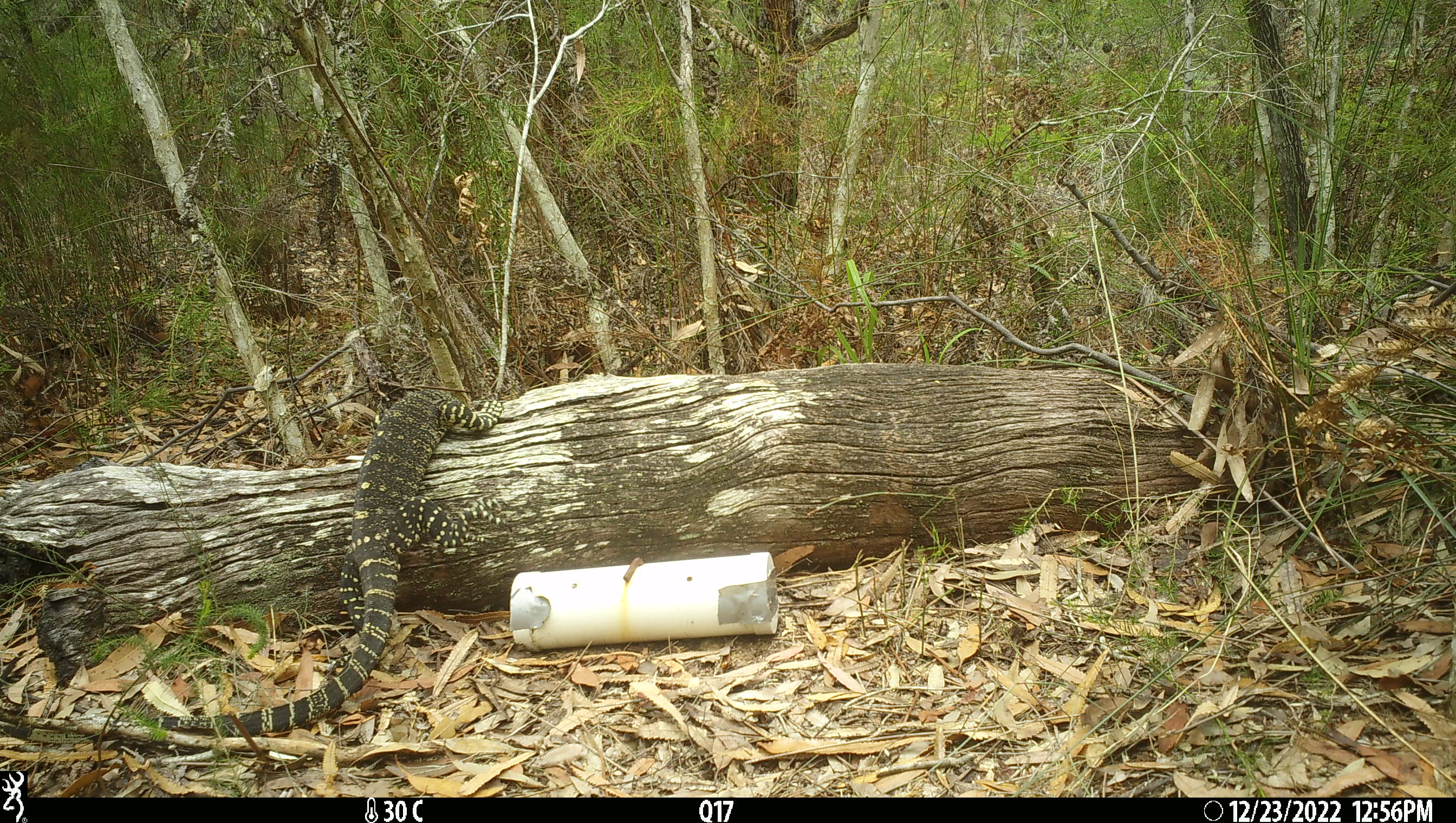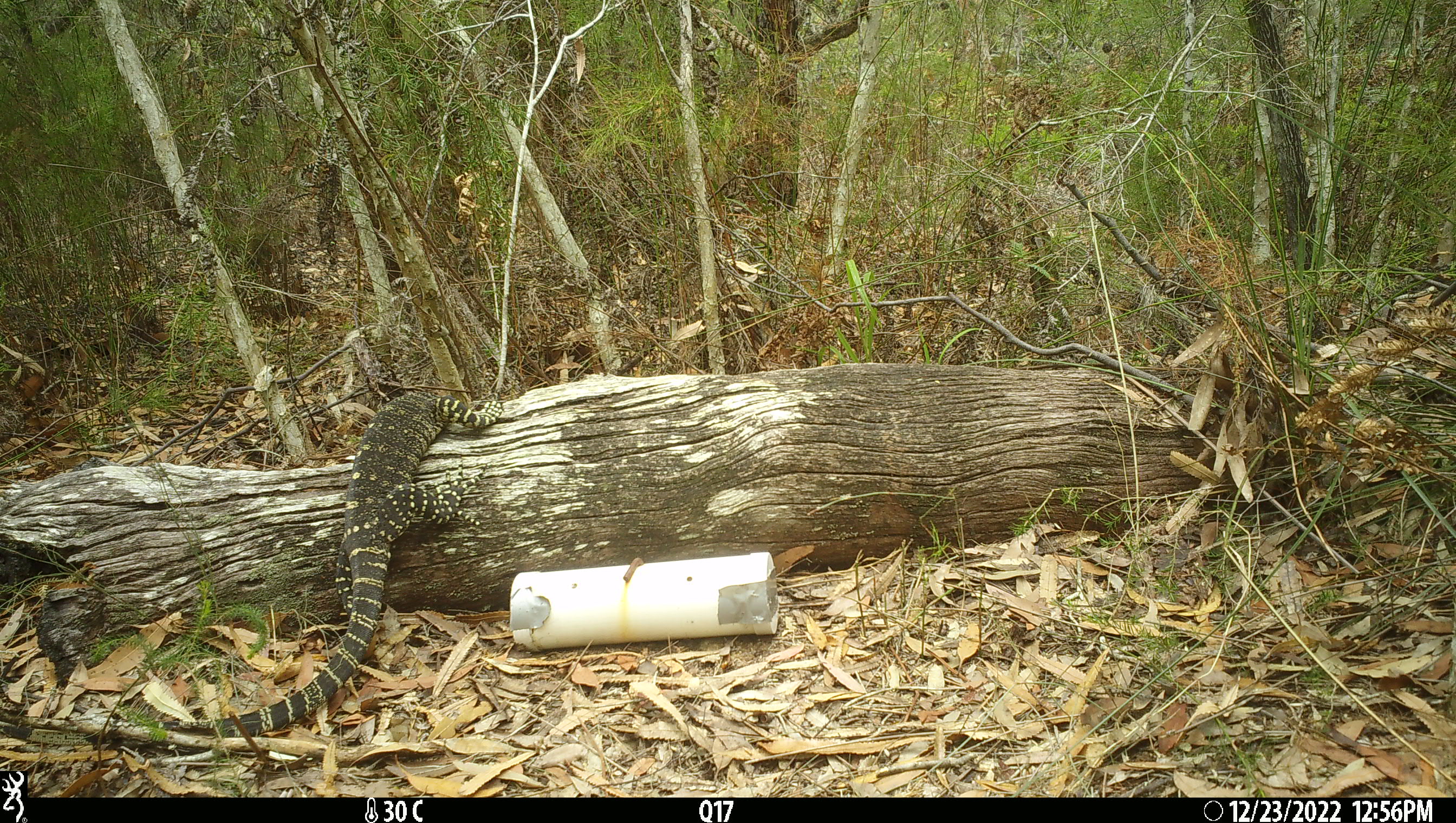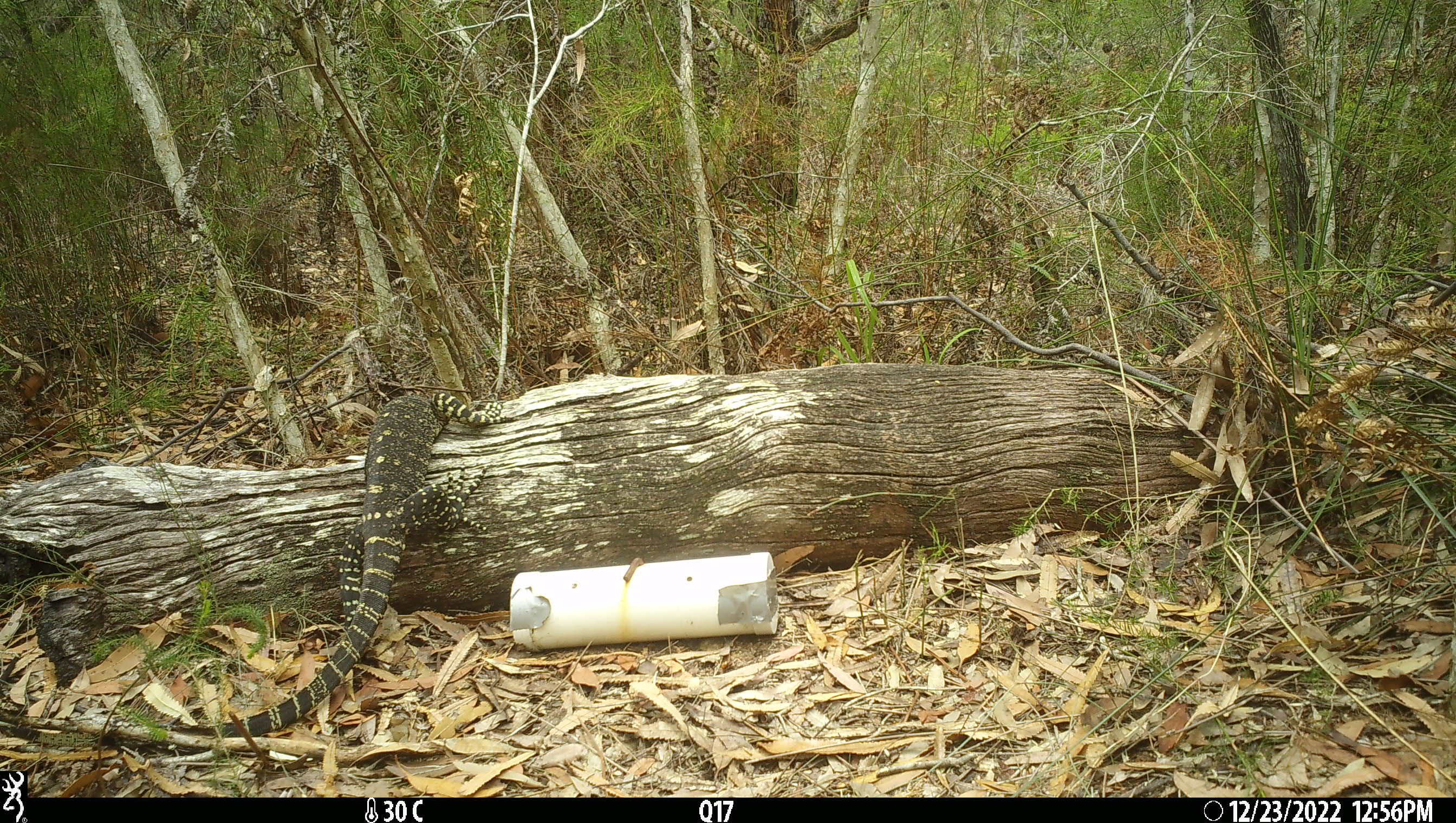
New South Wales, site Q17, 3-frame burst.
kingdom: Animalia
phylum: Chordata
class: Reptilia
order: Squamata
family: Varanidae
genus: Varanus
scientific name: Varanus varius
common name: lace monitor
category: goanna